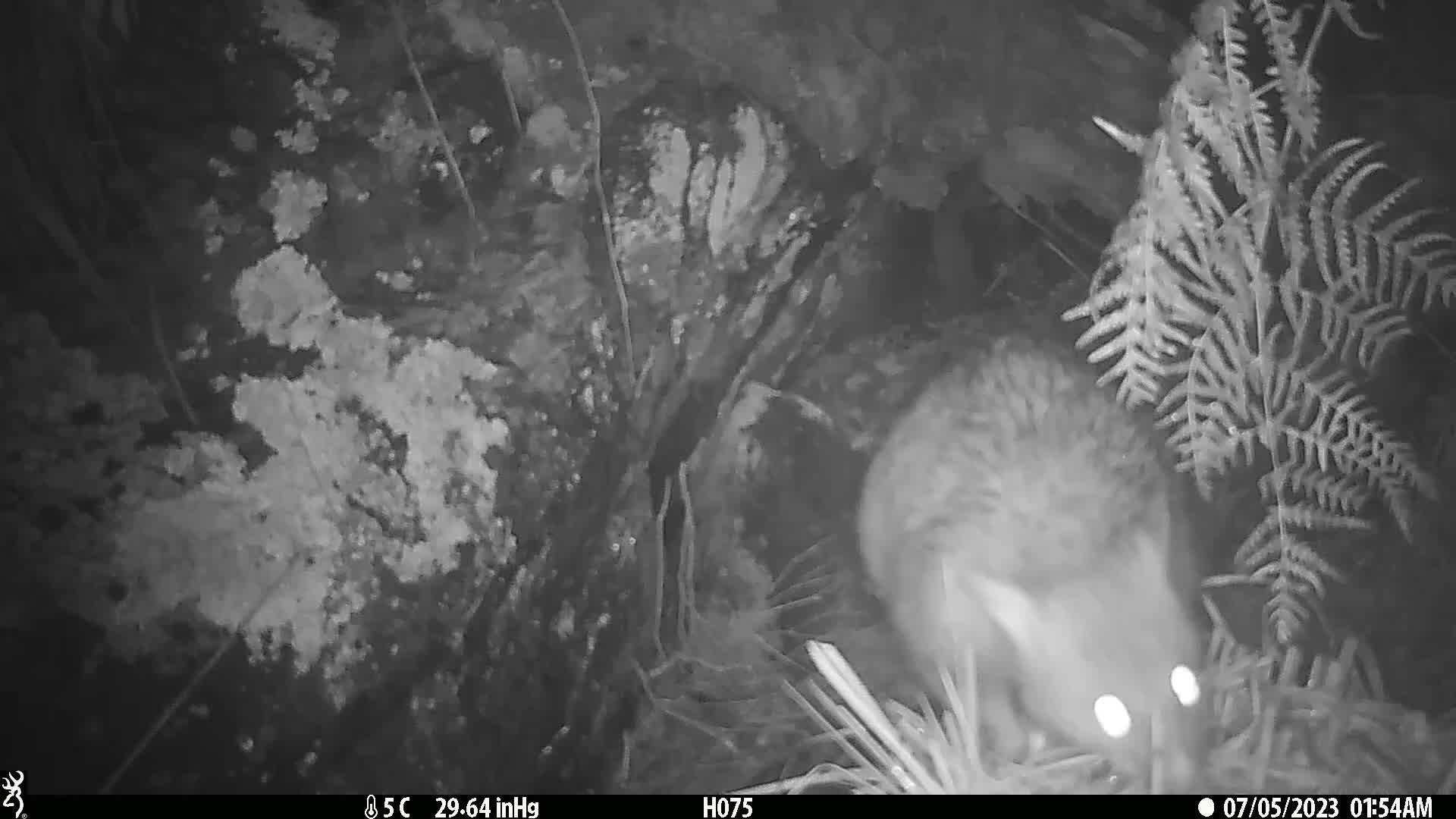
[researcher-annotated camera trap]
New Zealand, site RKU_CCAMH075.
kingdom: Animalia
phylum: Chordata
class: Mammalia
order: Diprotodontia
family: Phalangeridae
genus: Trichosurus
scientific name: Trichosurus vulpecula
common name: common brushtail possum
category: possum